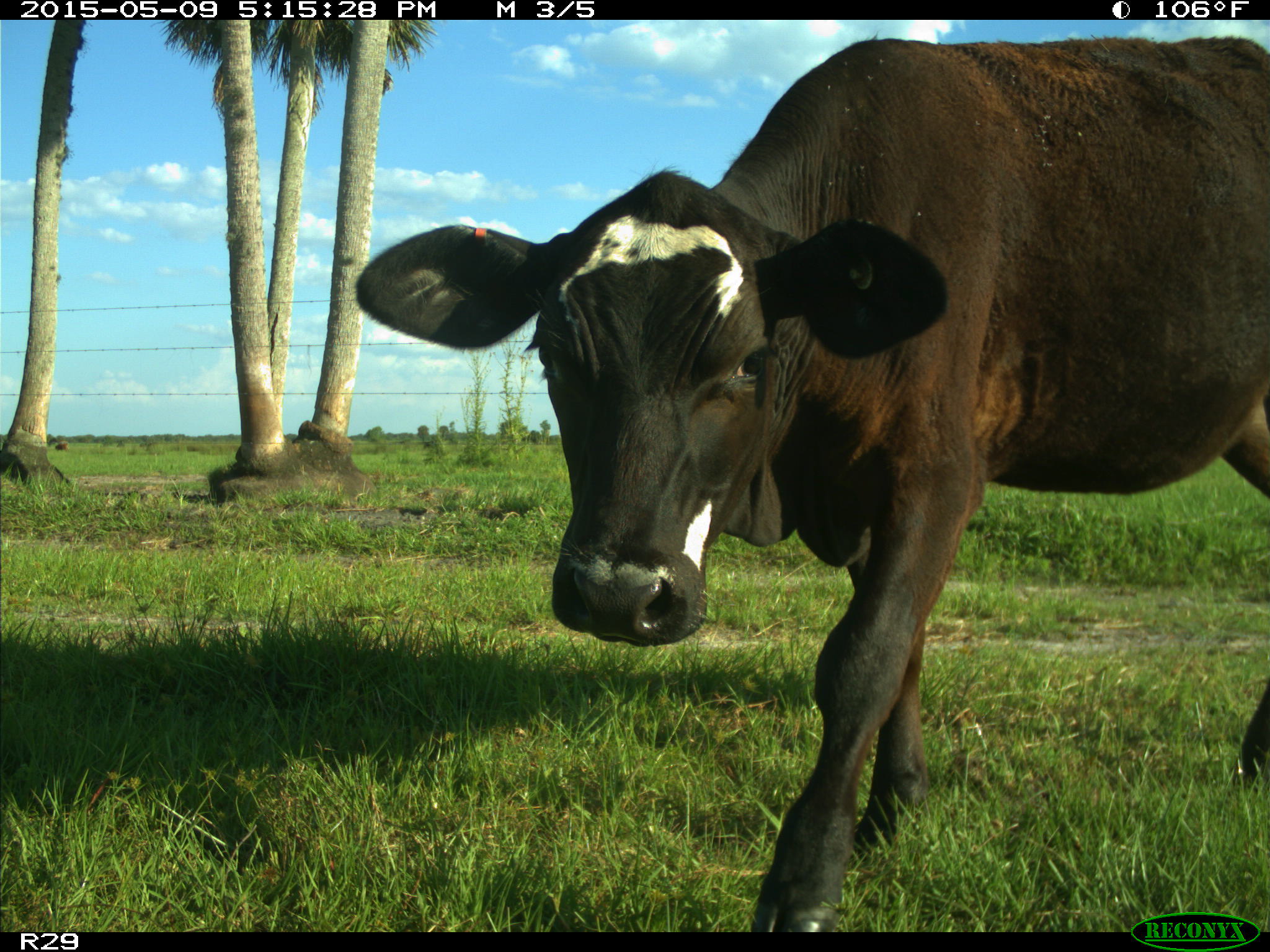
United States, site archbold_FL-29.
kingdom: Animalia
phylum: Chordata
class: Mammalia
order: Artiodactyla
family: Bovidae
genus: Bos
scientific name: Bos taurus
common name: domestic cow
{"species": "Bos taurus (domestic cow)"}